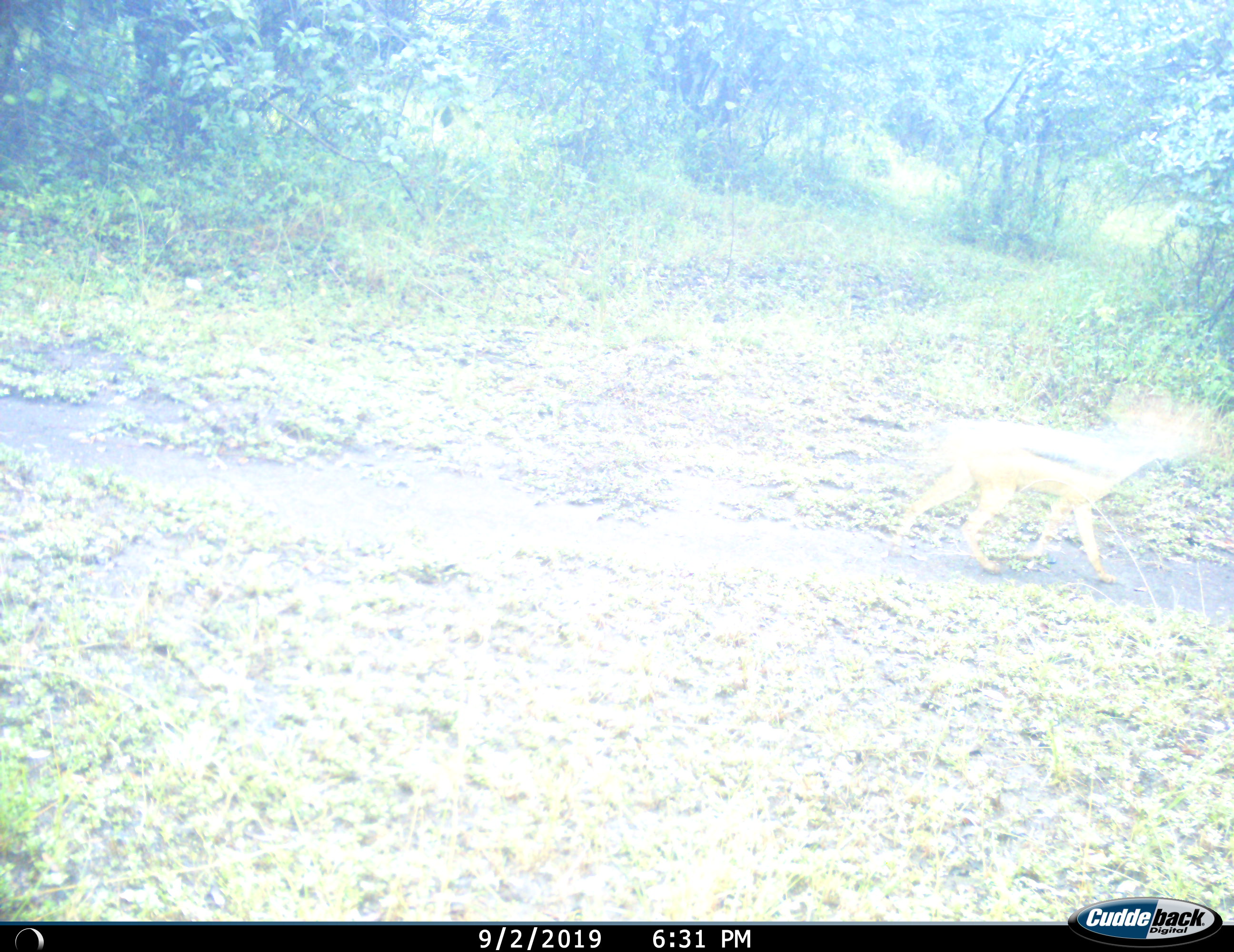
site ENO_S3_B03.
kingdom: Animalia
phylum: Chordata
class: Mammalia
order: Carnivora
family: Canidae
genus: Lupulella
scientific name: Lupulella mesomelas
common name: black-backed jackal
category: jackalblackbacked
Jackalblackbacked (black-backed jackal) (Lupulella mesomelas), count 1. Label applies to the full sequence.